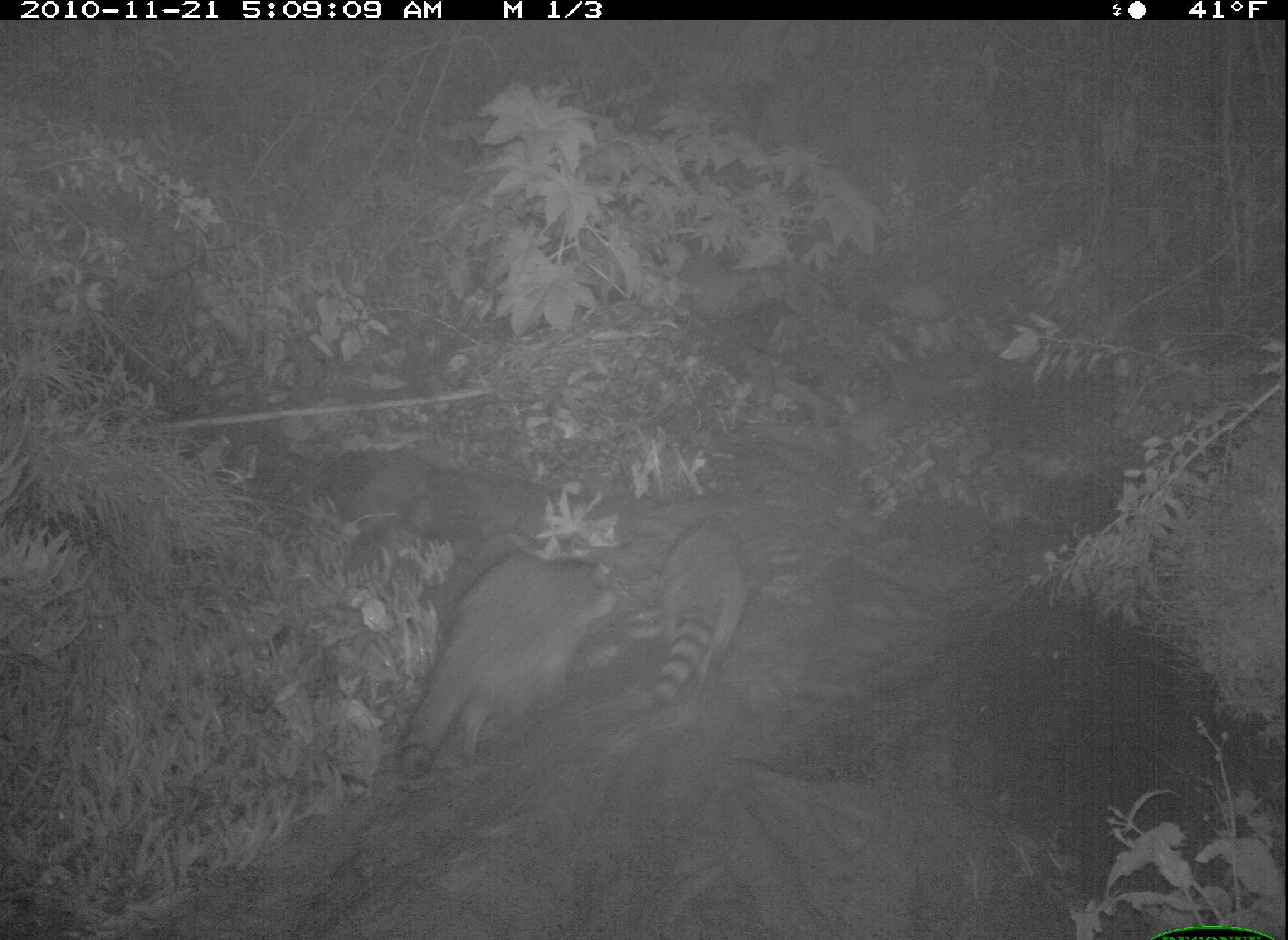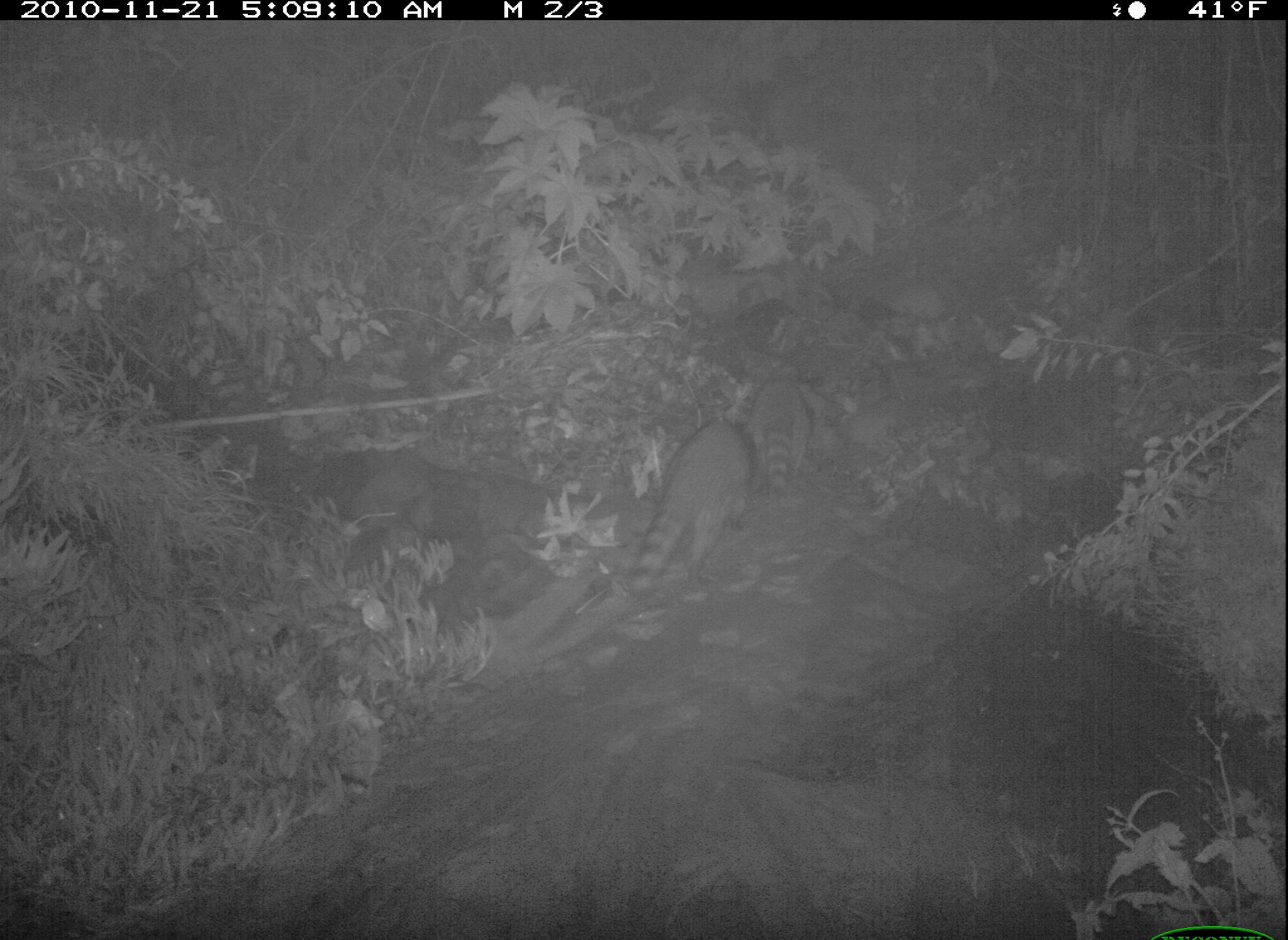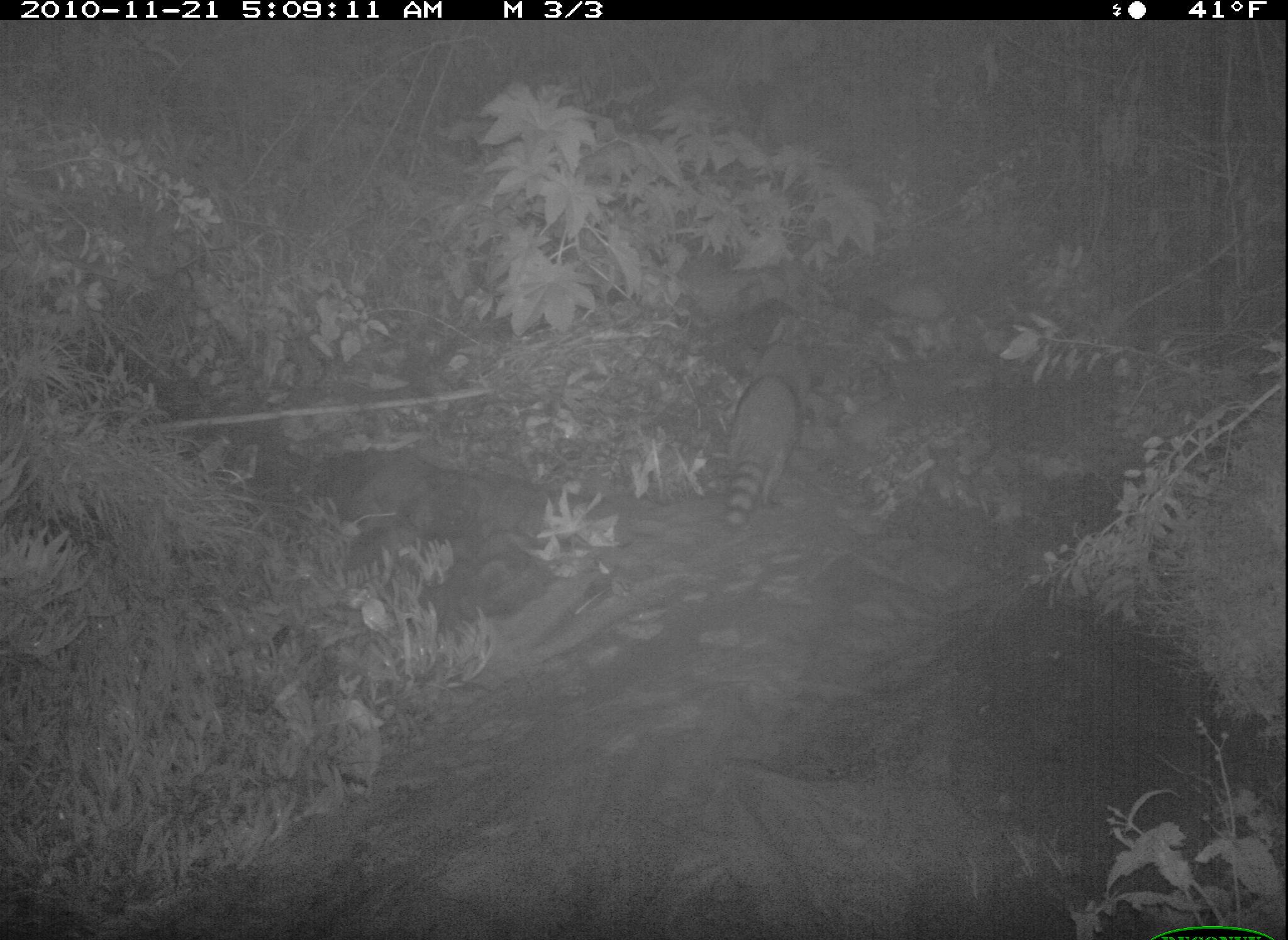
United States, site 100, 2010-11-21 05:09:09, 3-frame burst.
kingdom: Animalia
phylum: Chordata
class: Mammalia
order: Carnivora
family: Procyonidae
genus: Procyon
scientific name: Procyon lotor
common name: raccoon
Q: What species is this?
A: Raccoon (Procyon lotor).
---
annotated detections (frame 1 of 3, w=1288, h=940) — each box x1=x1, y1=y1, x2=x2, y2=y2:
raccoon: x1=377, y1=486, x2=623, y2=794; x1=633, y1=482, x2=765, y2=733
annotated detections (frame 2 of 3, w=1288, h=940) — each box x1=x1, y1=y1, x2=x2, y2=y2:
raccoon: x1=625, y1=417, x2=765, y2=606; x1=733, y1=354, x2=837, y2=506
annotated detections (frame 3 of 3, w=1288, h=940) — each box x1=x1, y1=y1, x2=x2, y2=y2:
raccoon: x1=708, y1=333, x2=832, y2=546